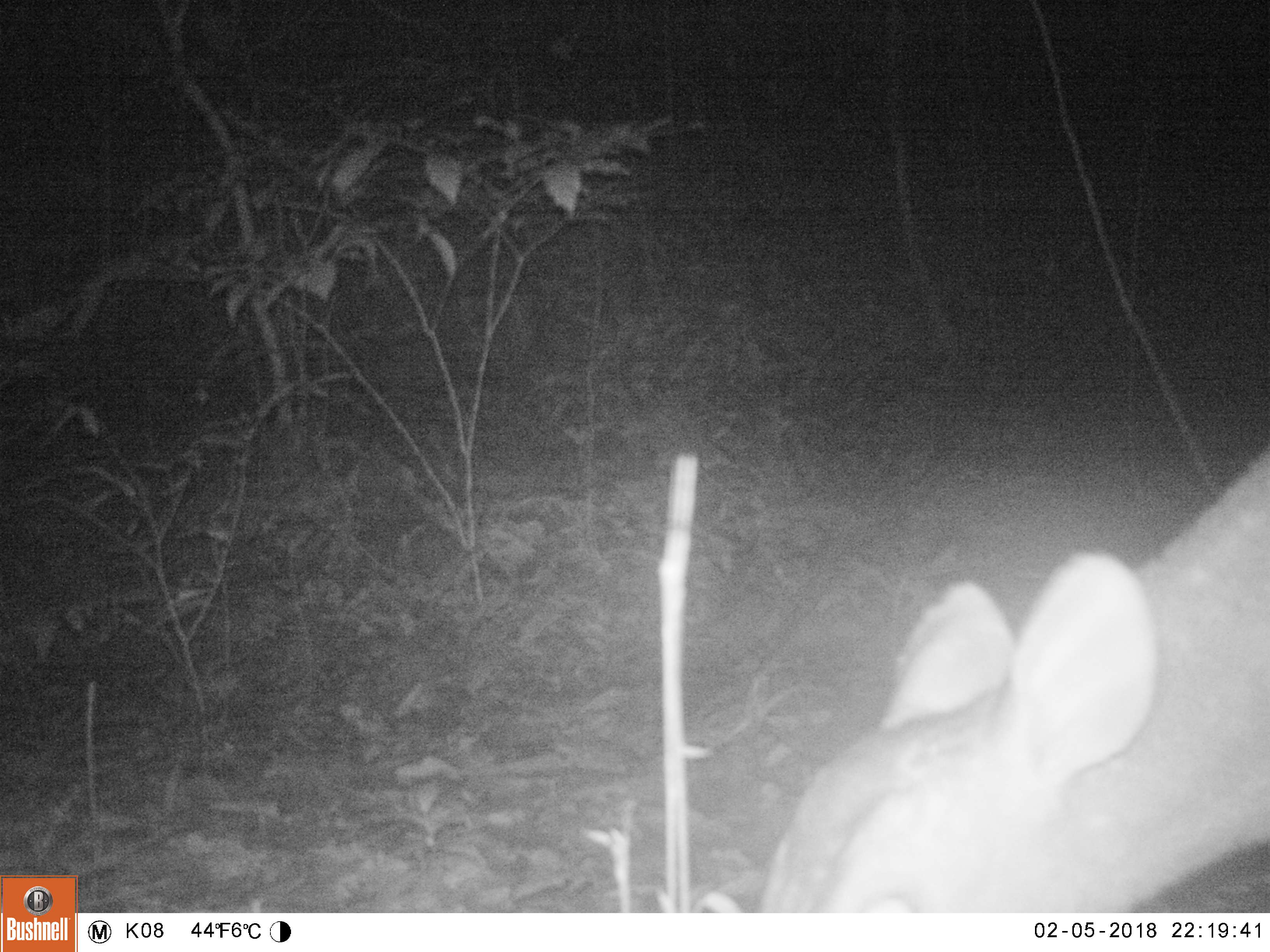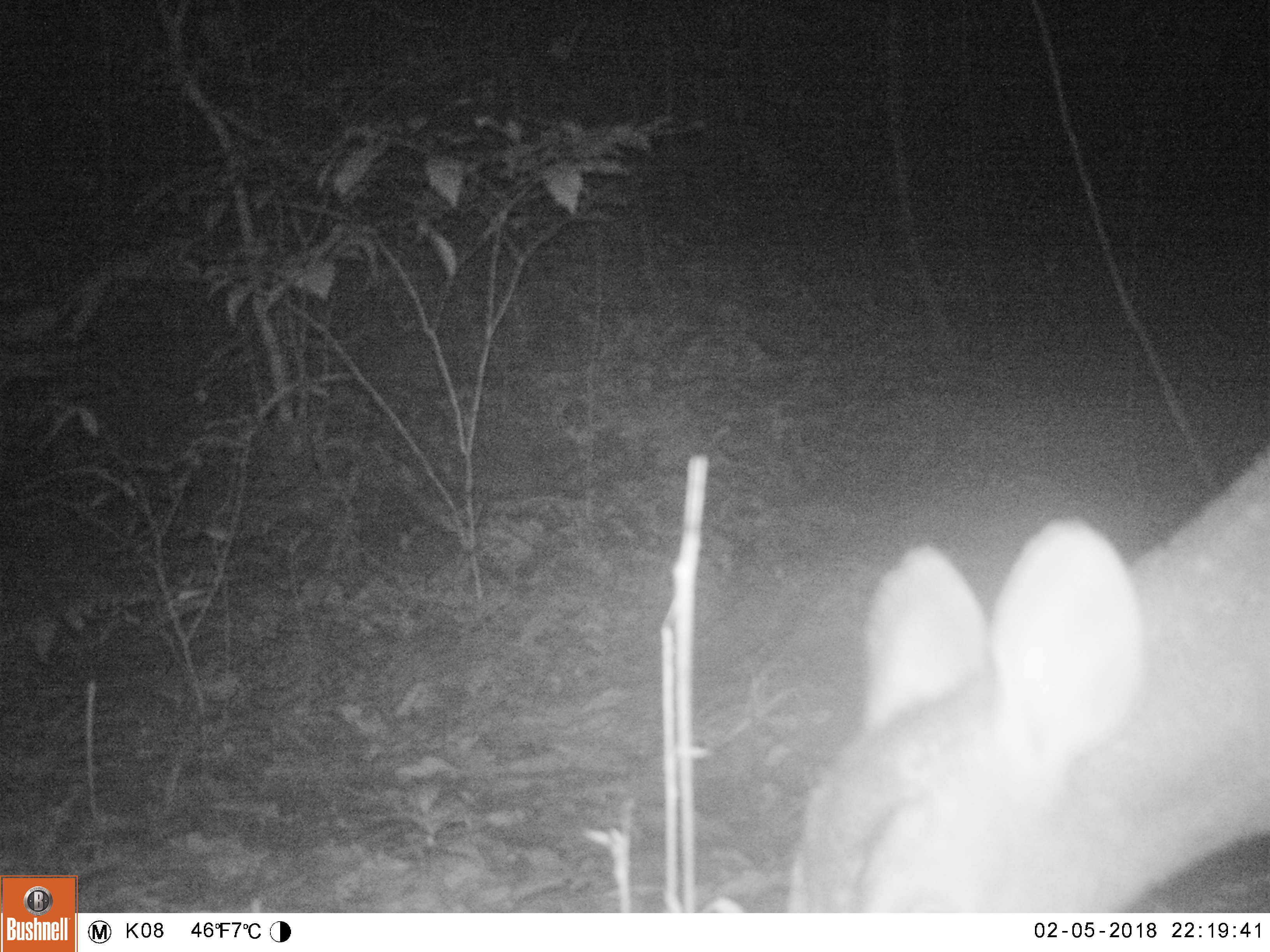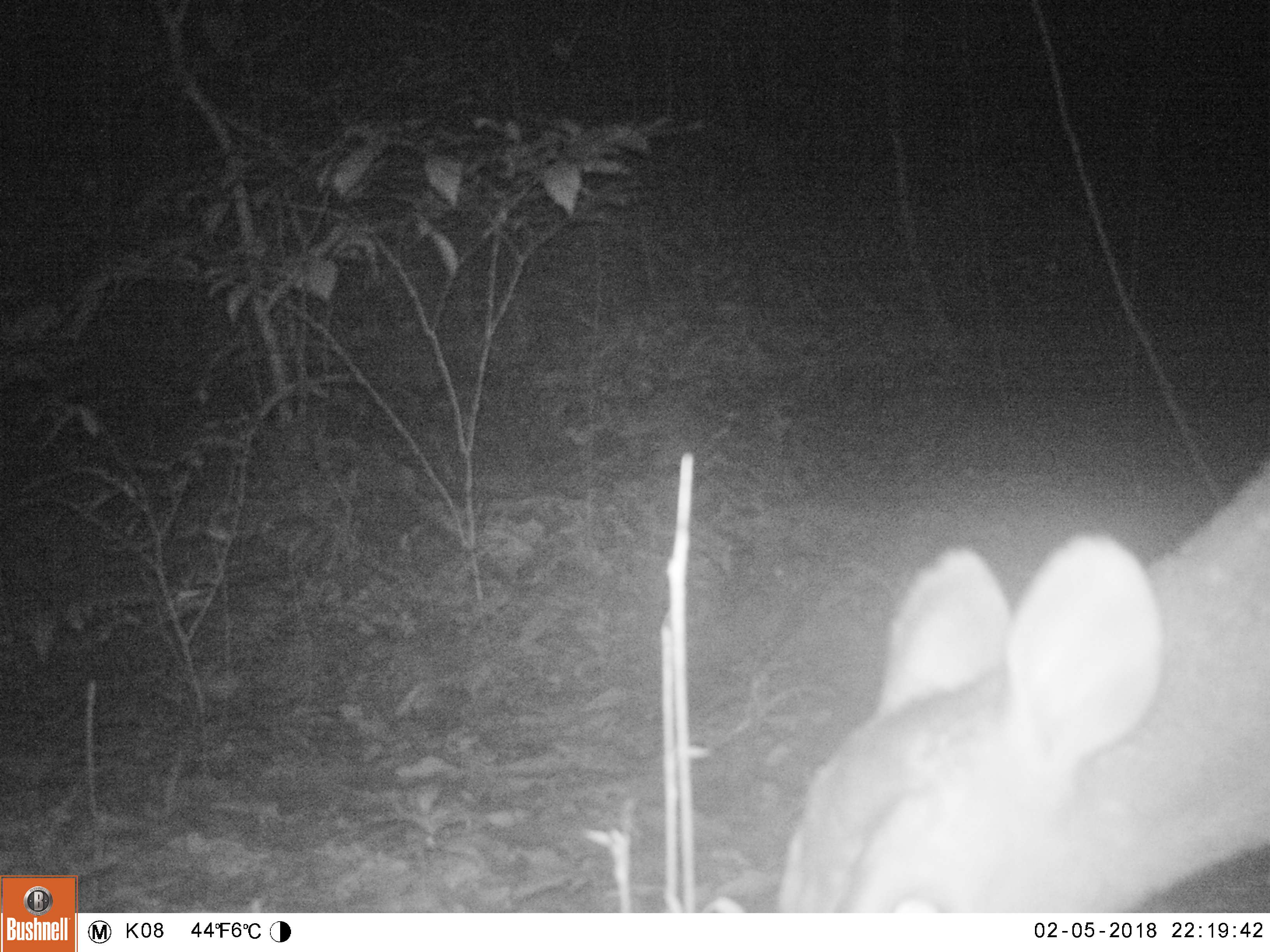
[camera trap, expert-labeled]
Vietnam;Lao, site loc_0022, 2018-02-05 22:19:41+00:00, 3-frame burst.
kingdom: Animalia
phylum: Chordata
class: Mammalia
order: Artiodactyla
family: Cervidae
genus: Muntiacus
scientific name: Muntiacus vuquangensis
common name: large-antlered muntjac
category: large antlered muntjac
Large antlered muntjac (large-antlered muntjac) (Muntiacus vuquangensis). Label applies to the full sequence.